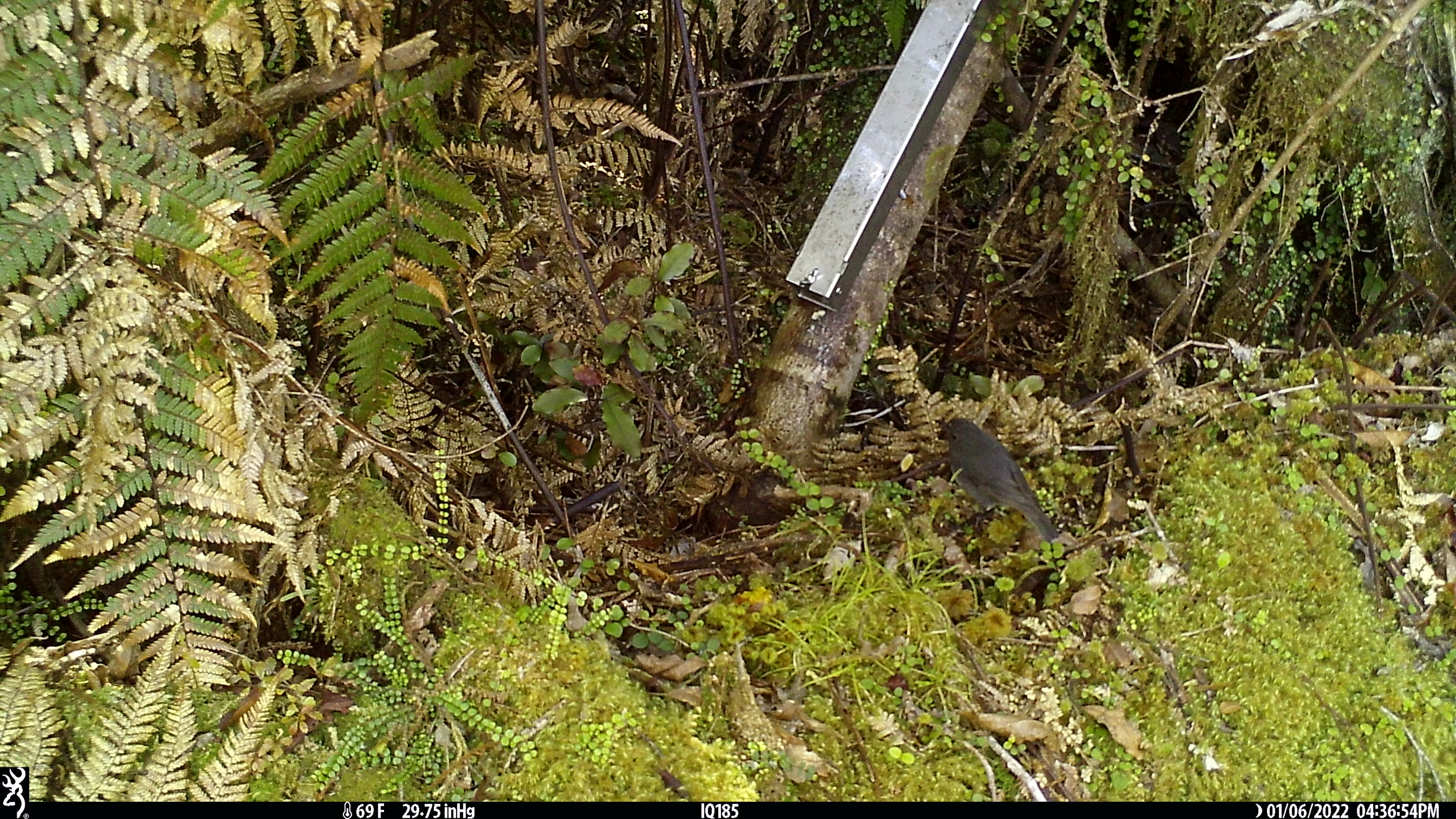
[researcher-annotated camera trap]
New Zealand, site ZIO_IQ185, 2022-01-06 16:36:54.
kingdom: Animalia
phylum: Chordata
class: Aves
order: Passeriformes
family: Petroicidae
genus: Petroica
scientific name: Petroica australis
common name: new zealand robin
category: robin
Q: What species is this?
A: Robin (new zealand robin) (Petroica australis).